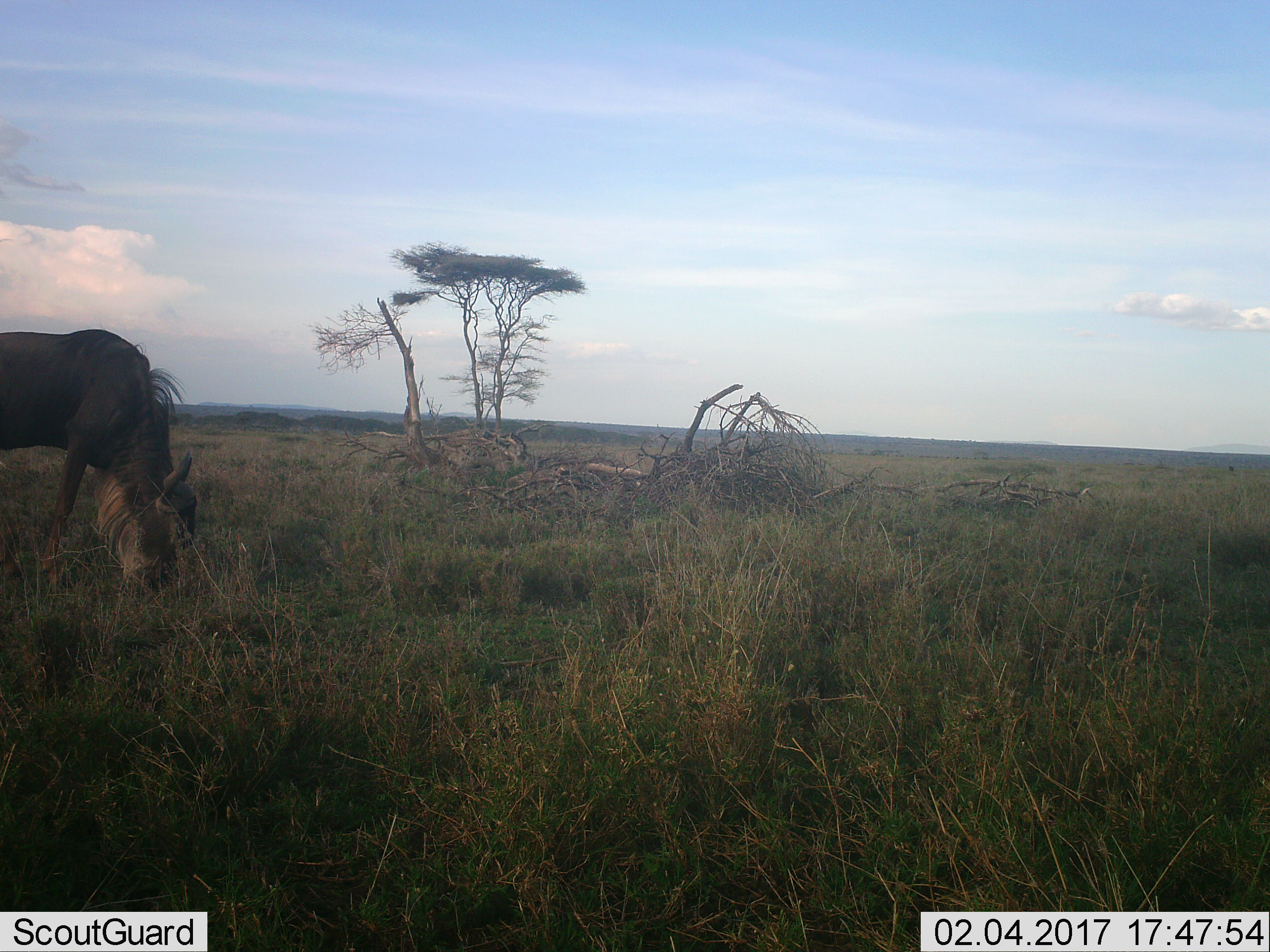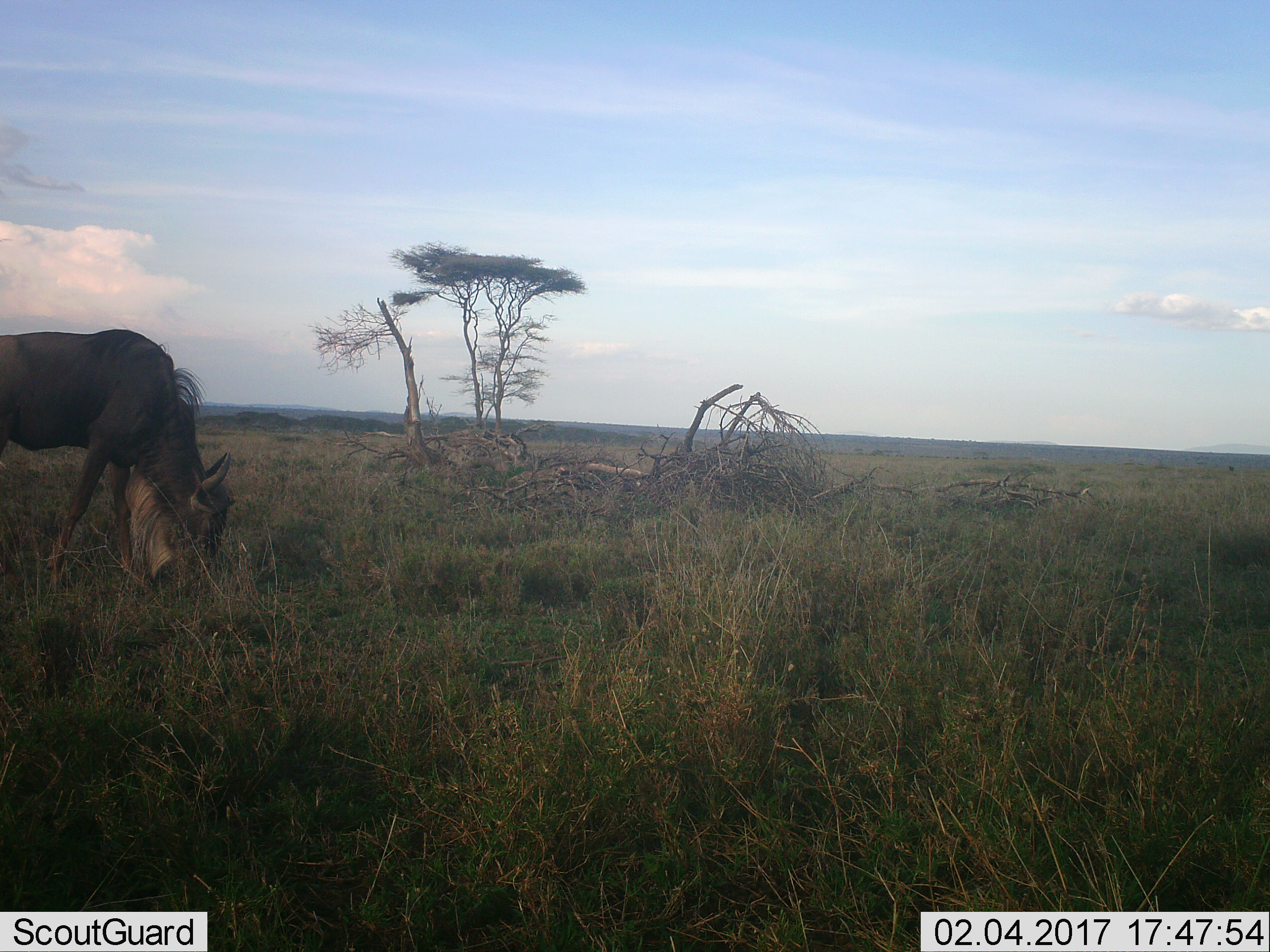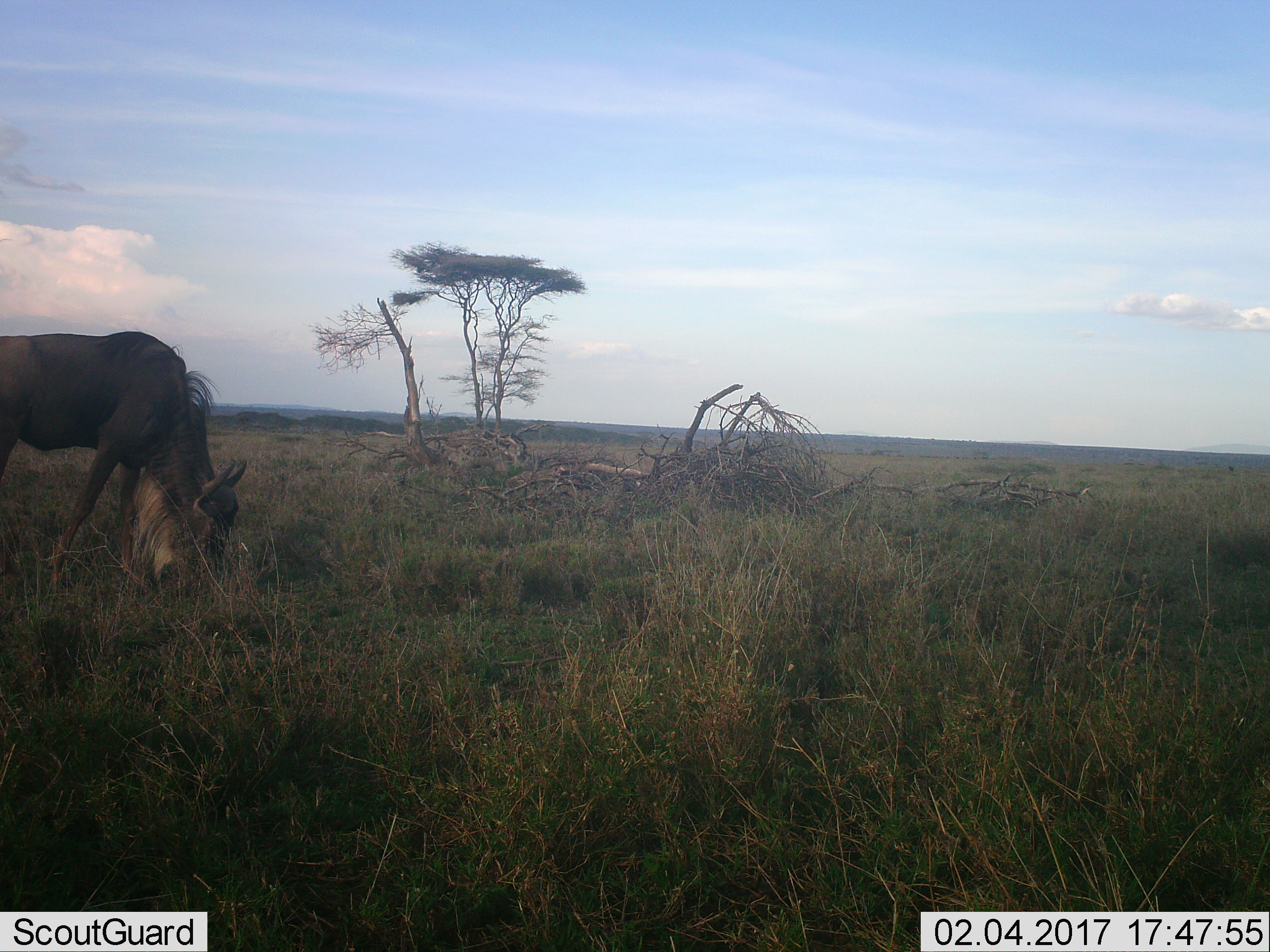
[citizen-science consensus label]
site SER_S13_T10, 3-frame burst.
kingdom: Animalia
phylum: Chordata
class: Mammalia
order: Artiodactyla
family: Bovidae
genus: Connochaetes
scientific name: Connochaetes taurinus taurinus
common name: blue wildebeest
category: wildebeestblue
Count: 1.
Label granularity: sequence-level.